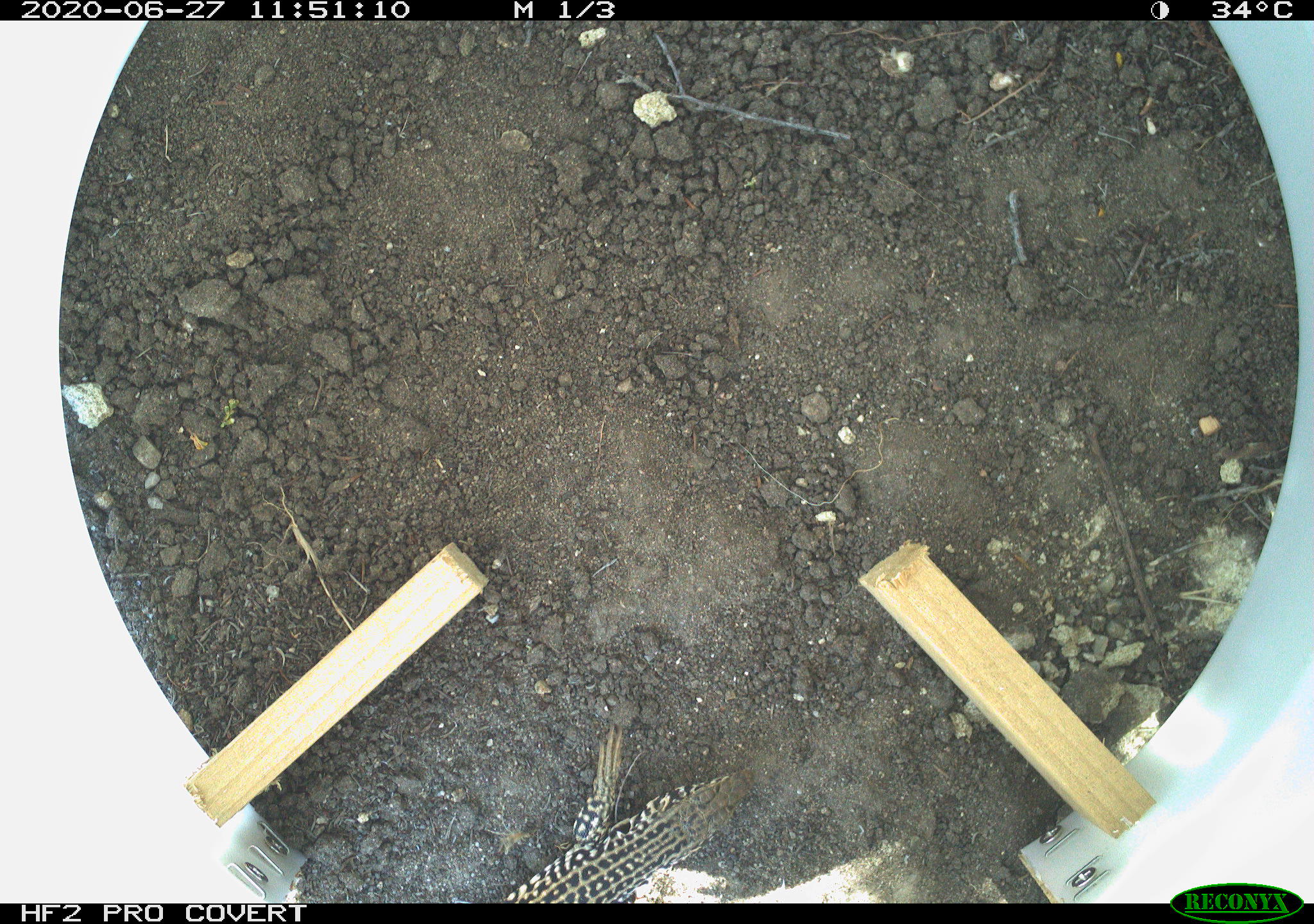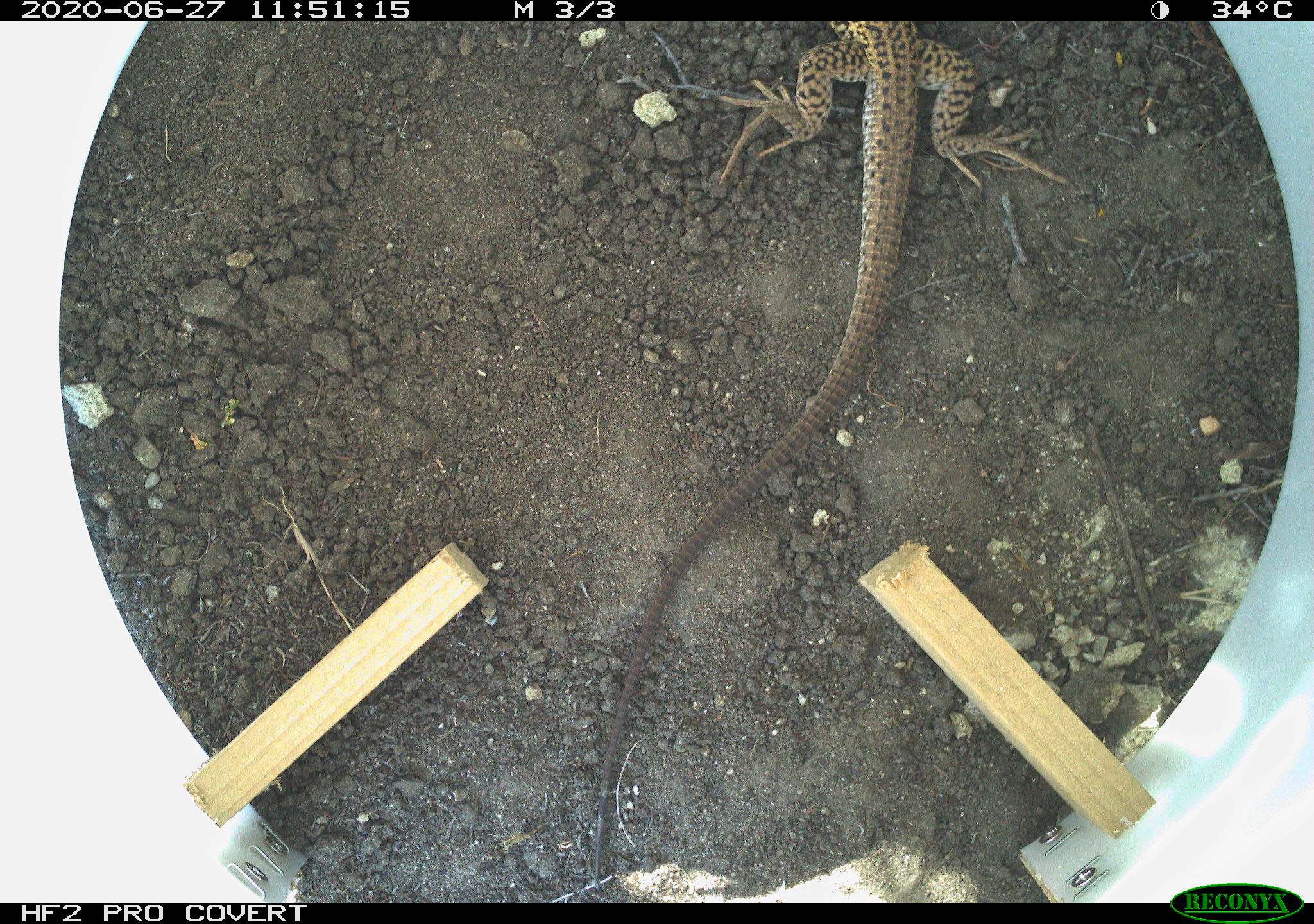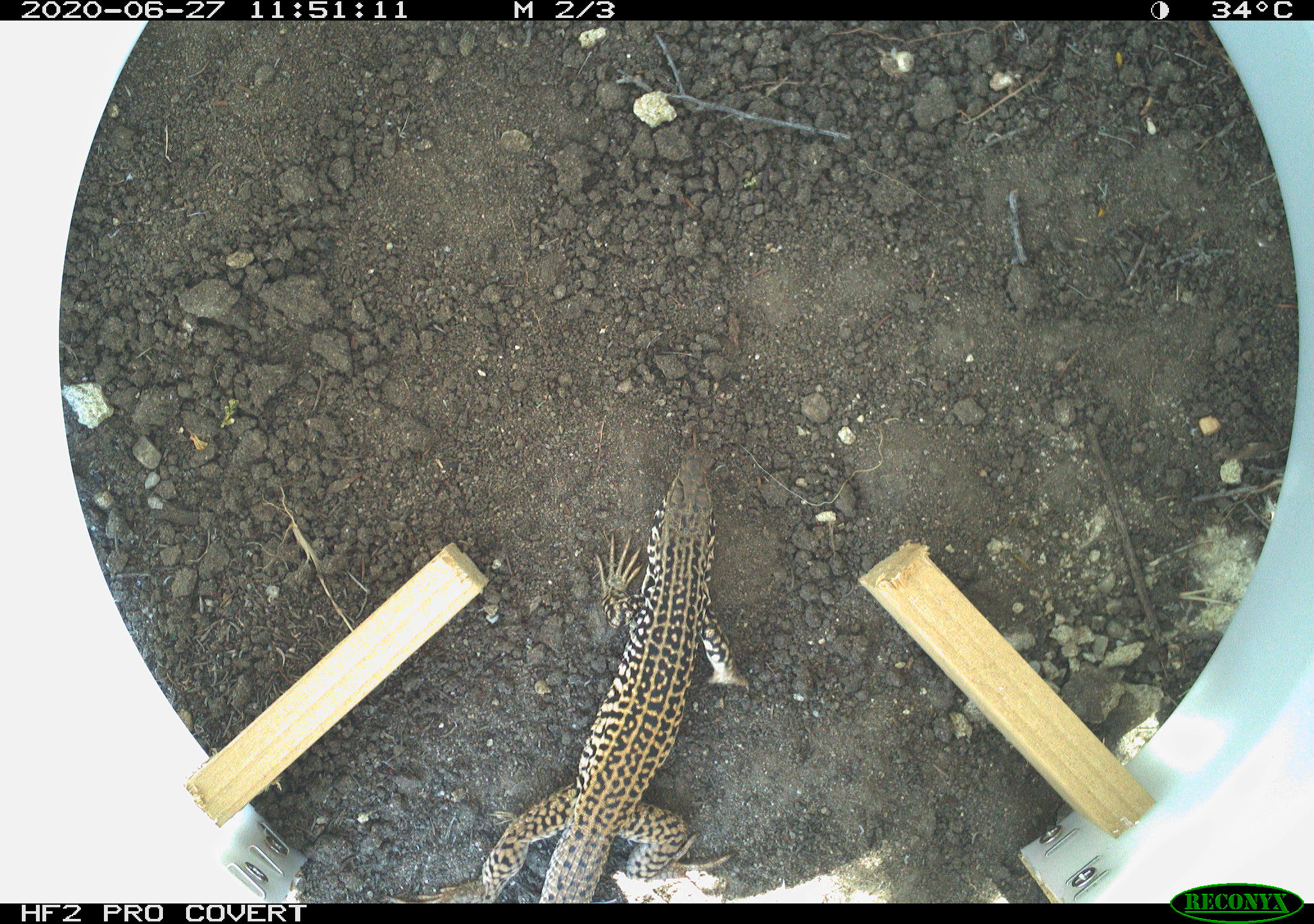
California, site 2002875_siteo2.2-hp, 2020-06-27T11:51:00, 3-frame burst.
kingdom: Animalia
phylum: Chordata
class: Reptilia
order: Squamata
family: Teiidae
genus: Aspidoscelis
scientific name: Aspidoscelis tigris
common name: western whiptail